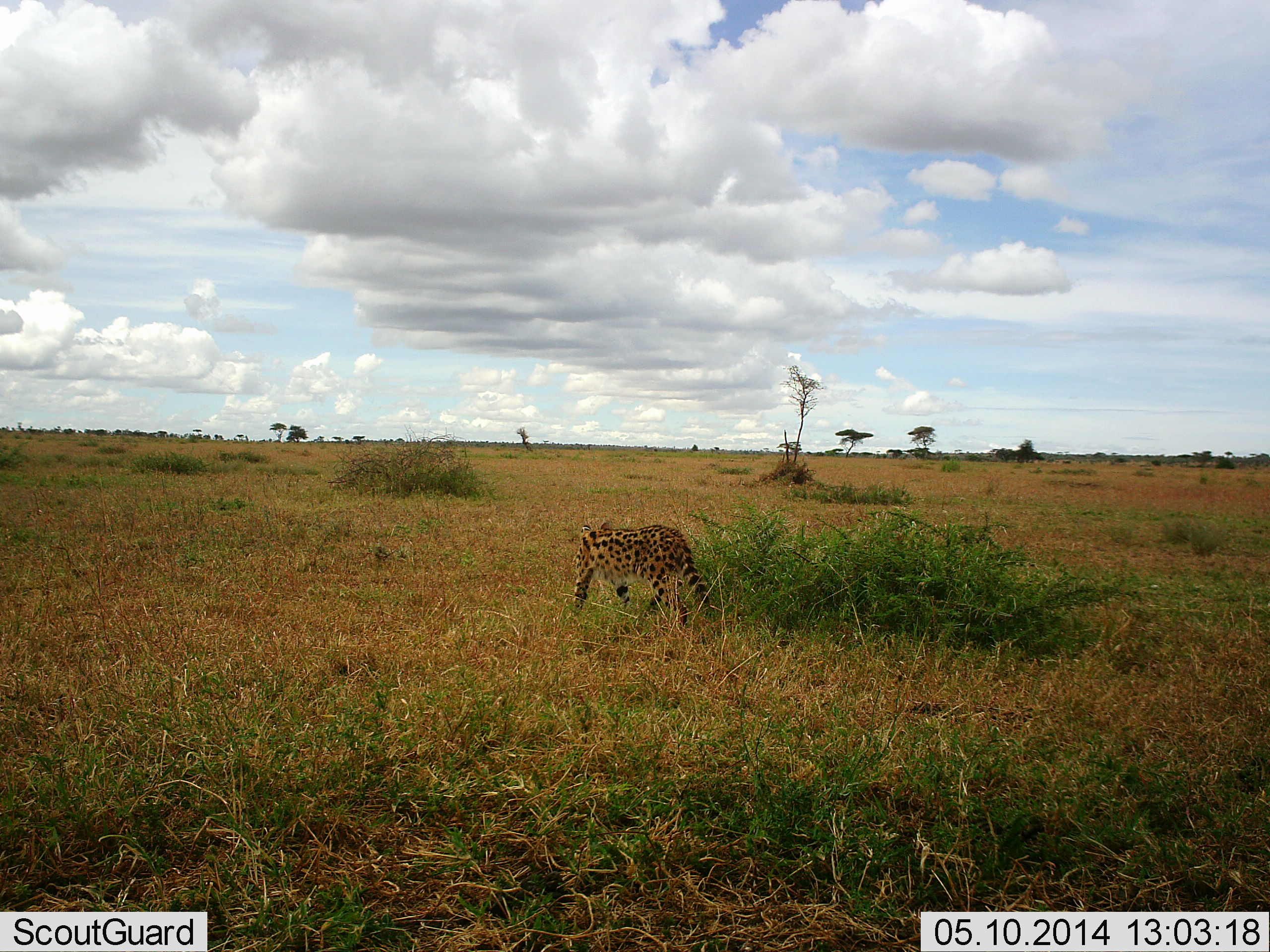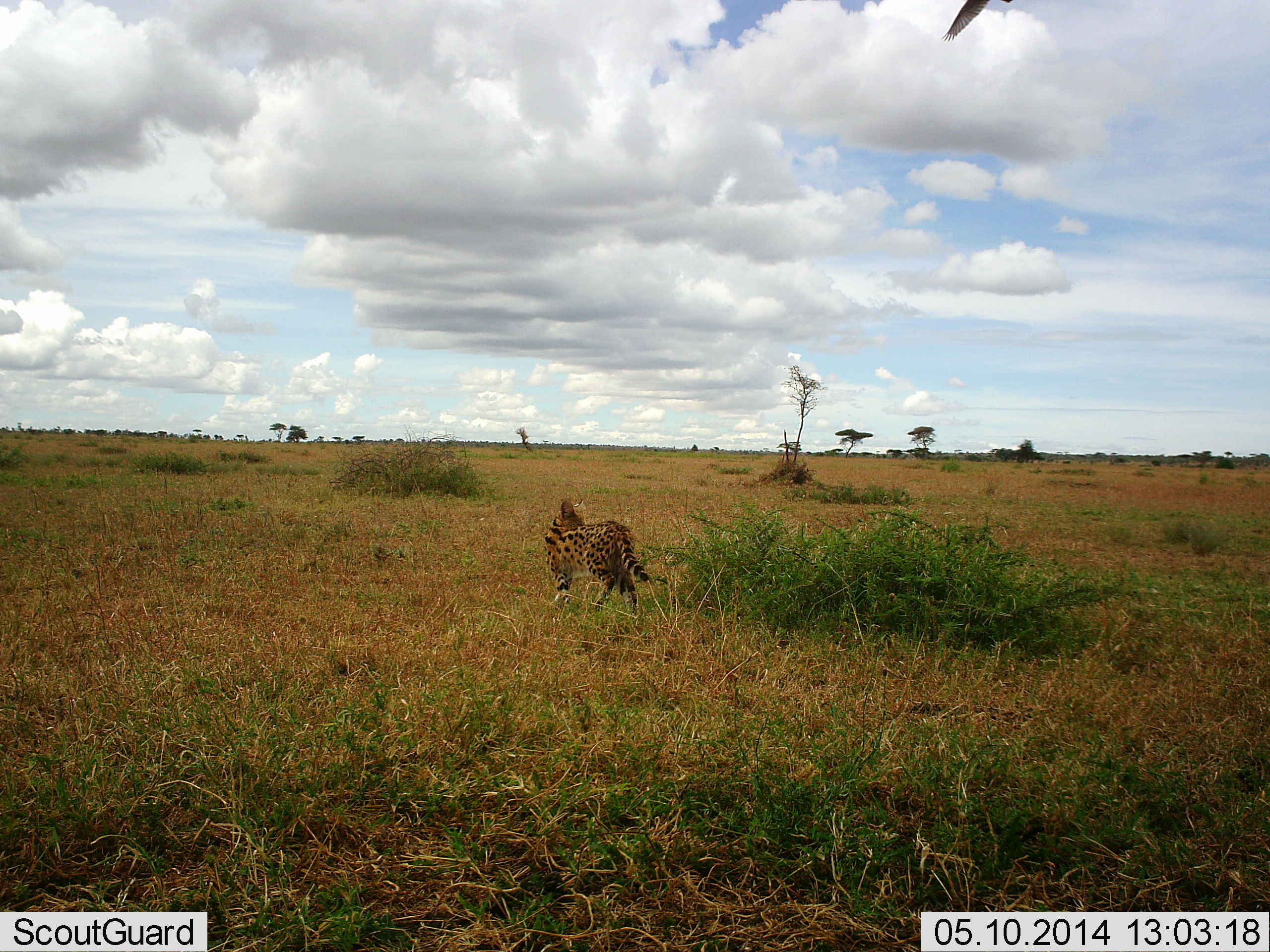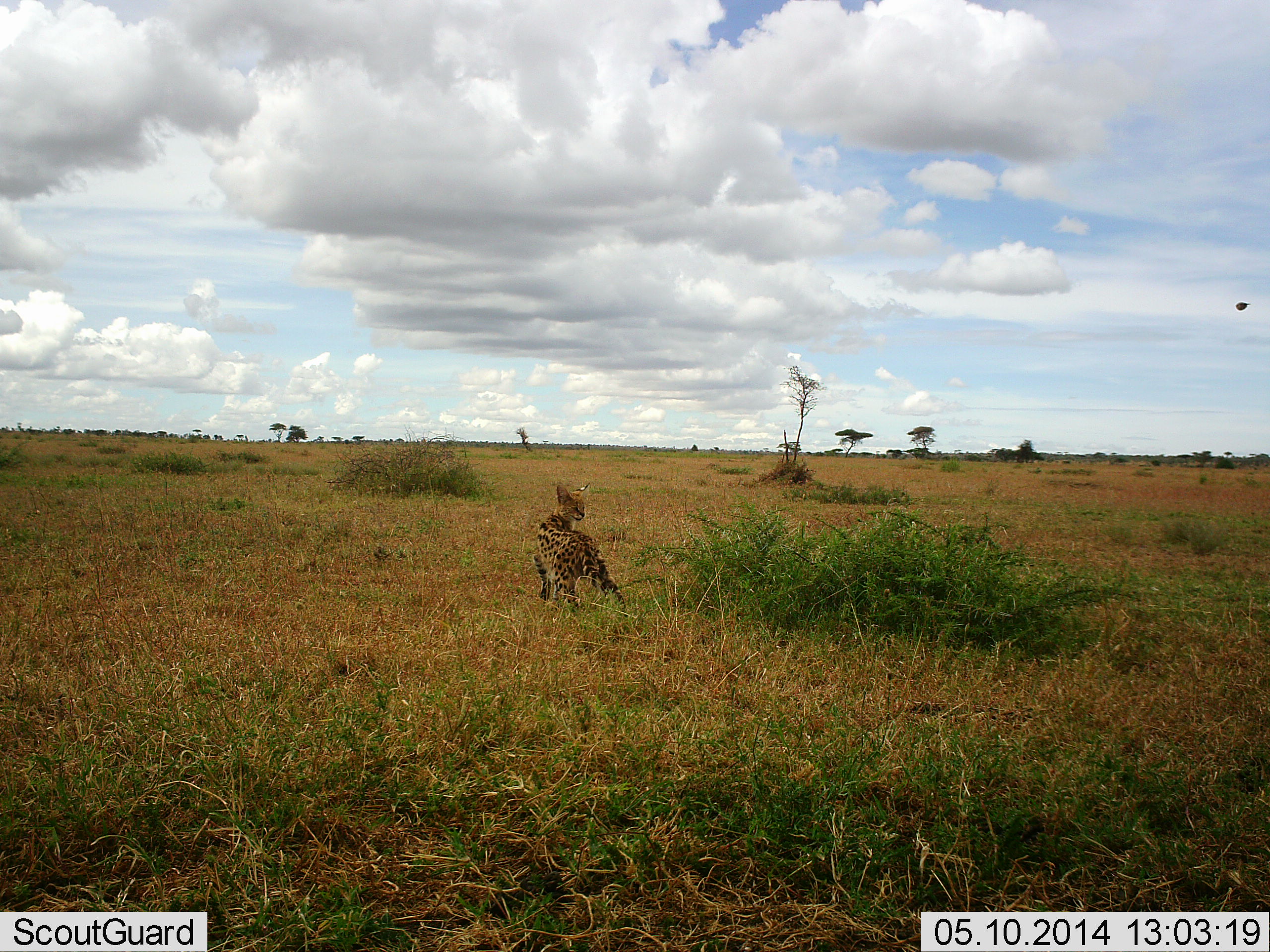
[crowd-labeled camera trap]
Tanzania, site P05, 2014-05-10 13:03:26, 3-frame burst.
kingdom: Animalia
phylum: Chordata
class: Mammalia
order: Carnivora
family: Felidae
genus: Leptailurus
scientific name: Leptailurus serval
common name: serval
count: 1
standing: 7%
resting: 0%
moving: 100%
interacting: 7%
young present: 0%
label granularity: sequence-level